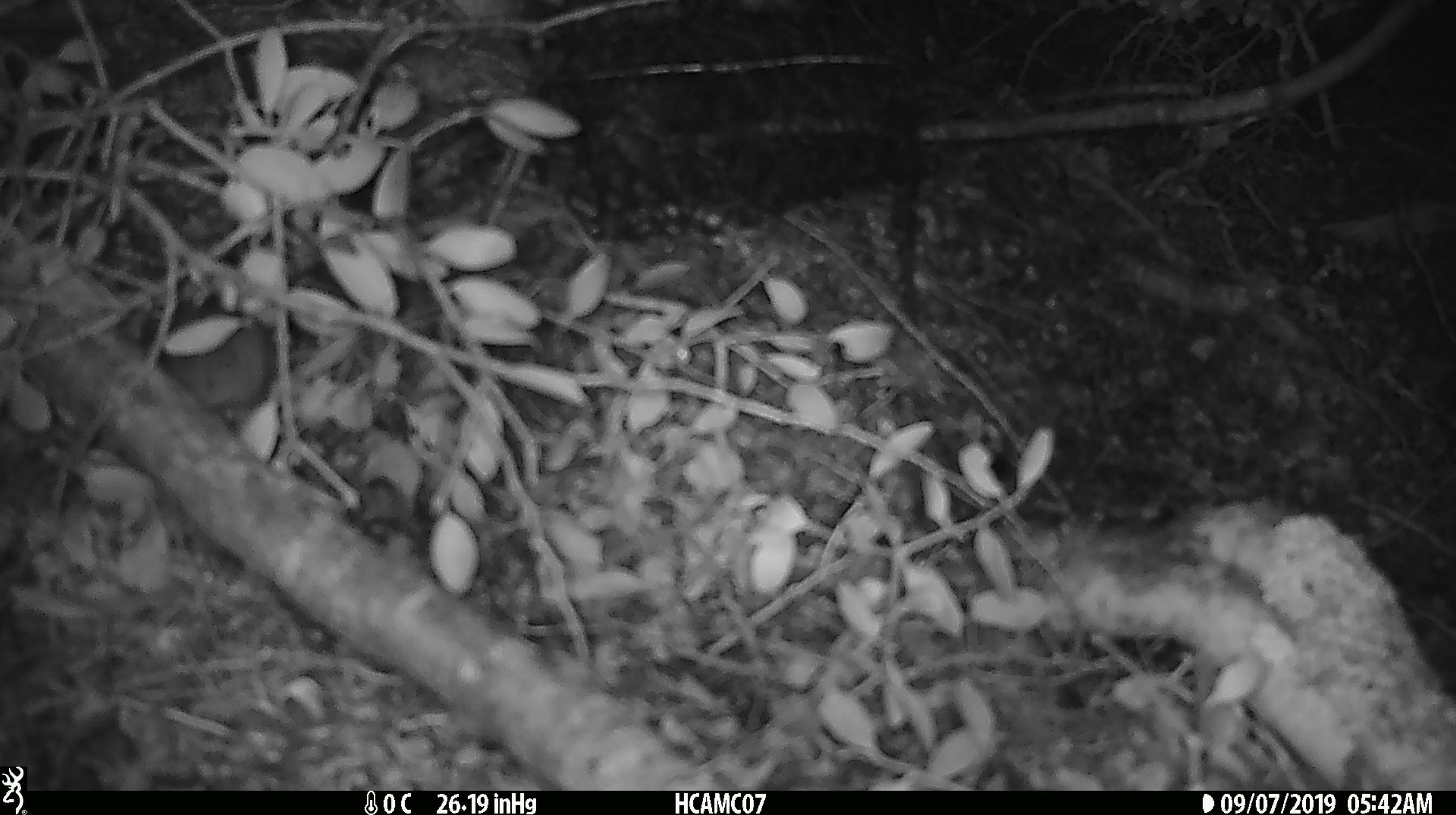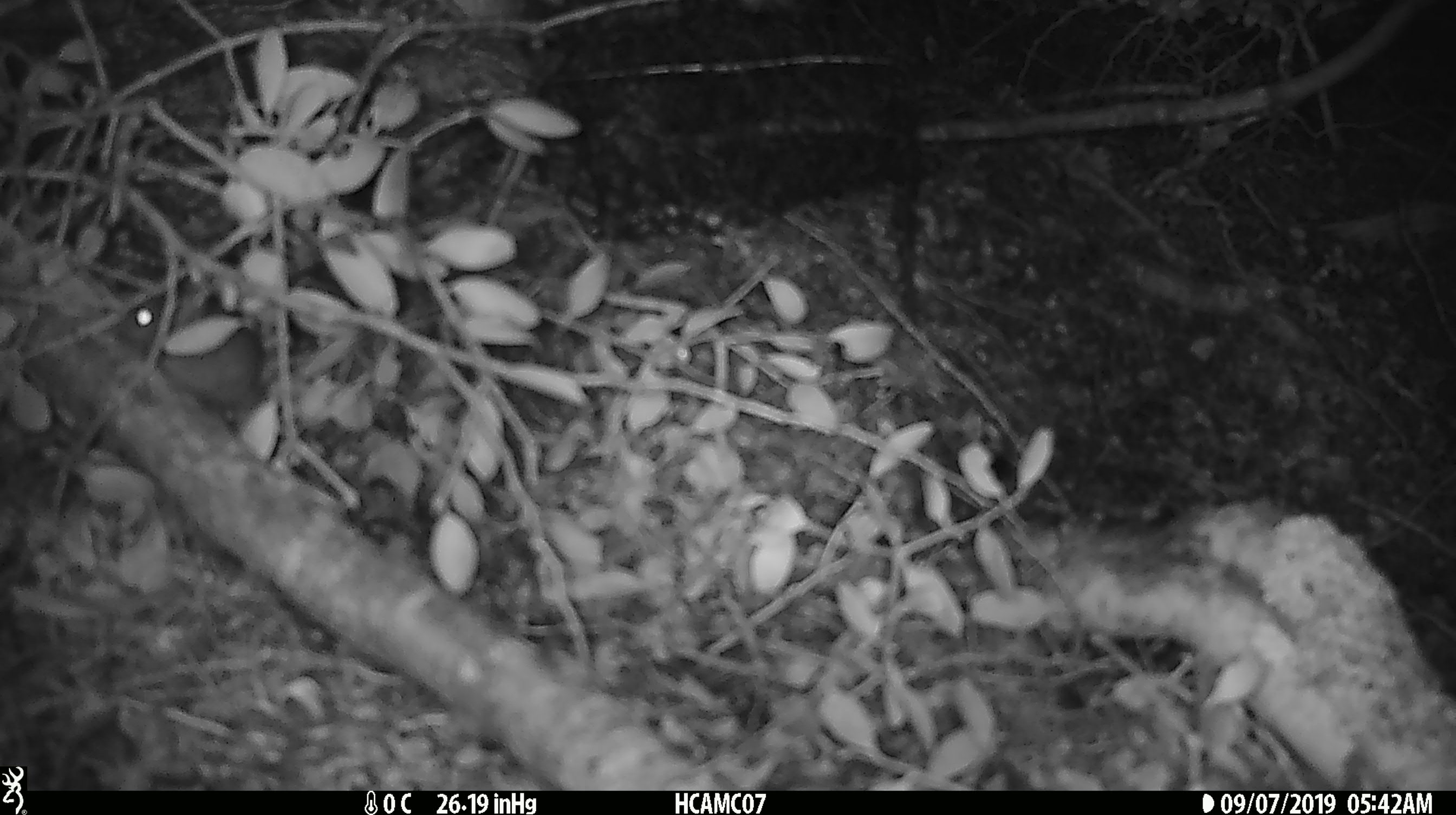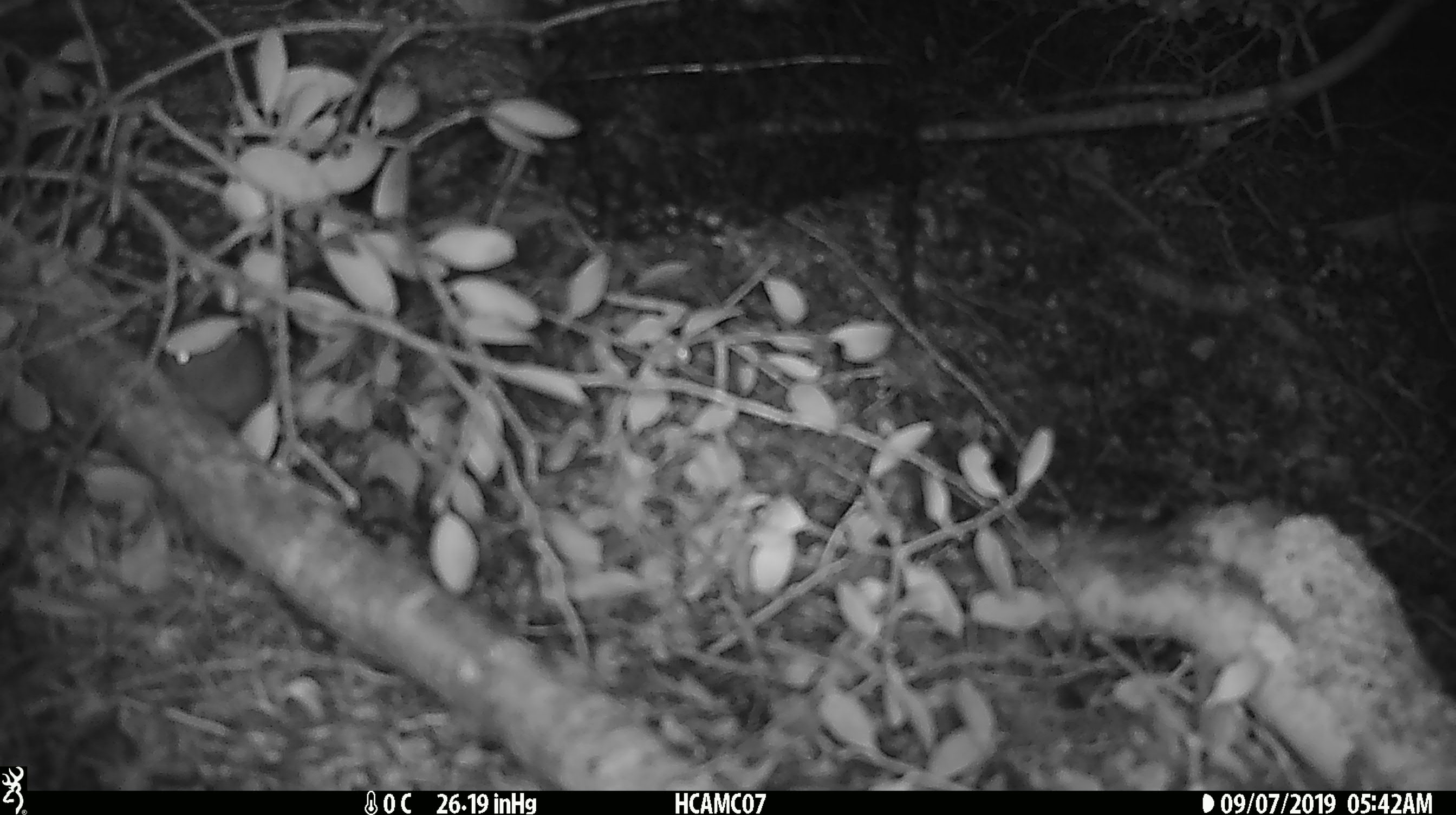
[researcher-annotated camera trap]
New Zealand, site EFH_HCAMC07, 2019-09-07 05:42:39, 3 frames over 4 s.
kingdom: Animalia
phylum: Chordata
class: Mammalia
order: Rodentia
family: Muridae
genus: Mus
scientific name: Mus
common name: mouse